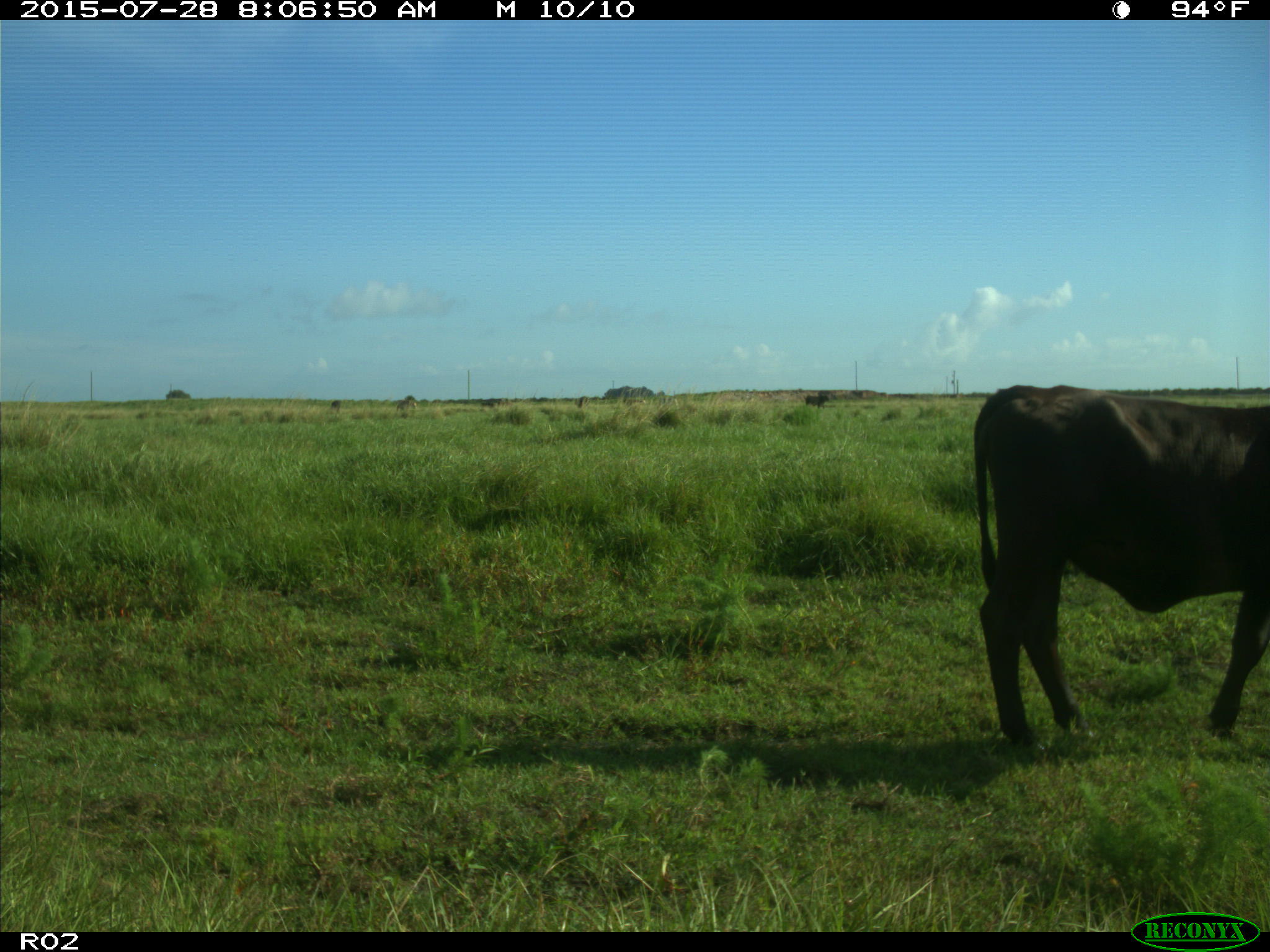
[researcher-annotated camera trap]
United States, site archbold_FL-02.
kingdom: Animalia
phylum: Chordata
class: Mammalia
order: Artiodactyla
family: Bovidae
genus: Bos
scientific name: Bos taurus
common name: domestic cow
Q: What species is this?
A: Bos taurus (domestic cow).